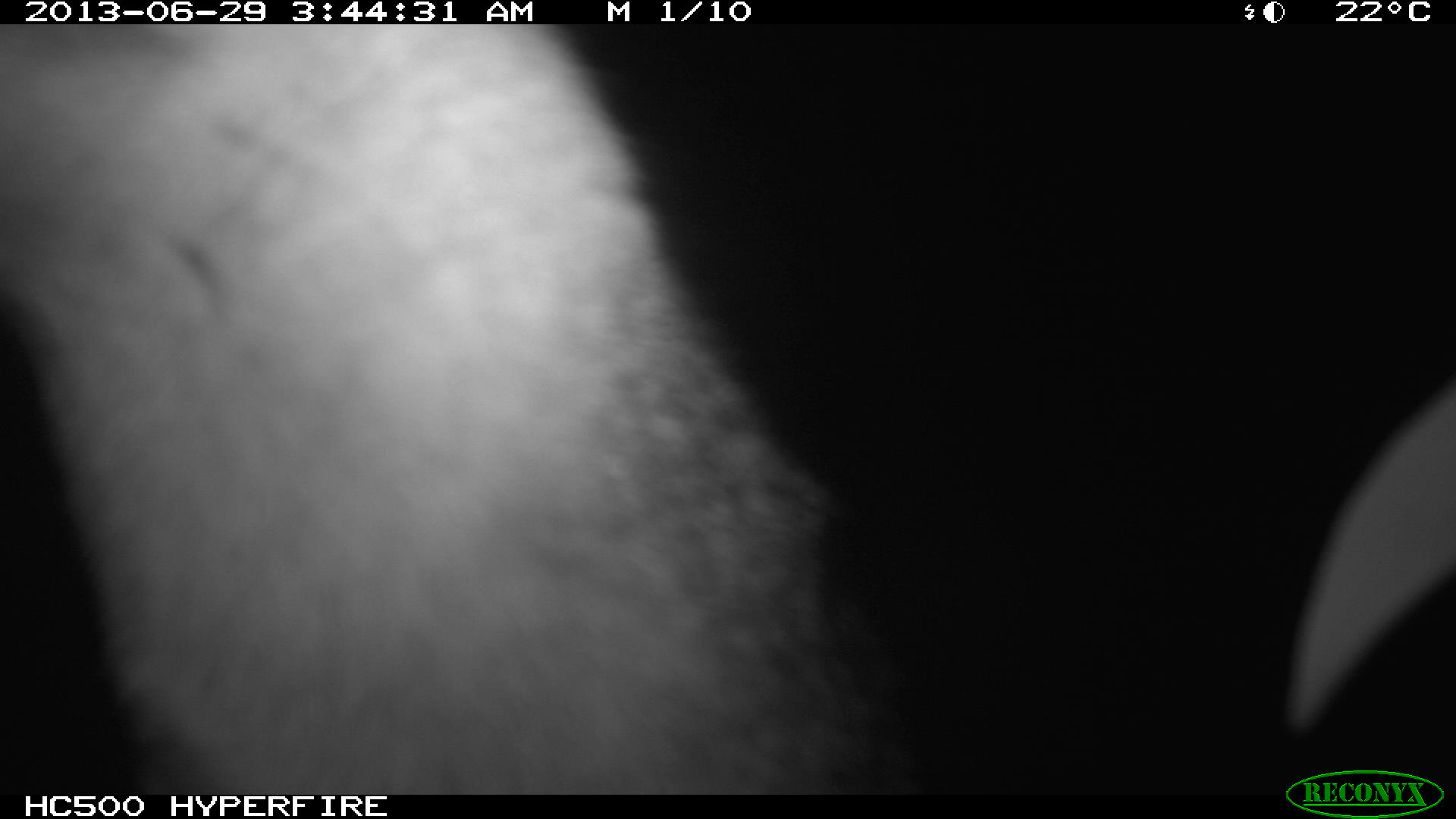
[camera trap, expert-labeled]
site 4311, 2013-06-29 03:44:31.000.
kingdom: Animalia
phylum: Chordata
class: Mammalia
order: Carnivora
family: Canidae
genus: Urocyon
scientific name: Urocyon cinereoargenteus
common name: gray fox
Urocyon cinereoargenteus (gray fox), count 1.